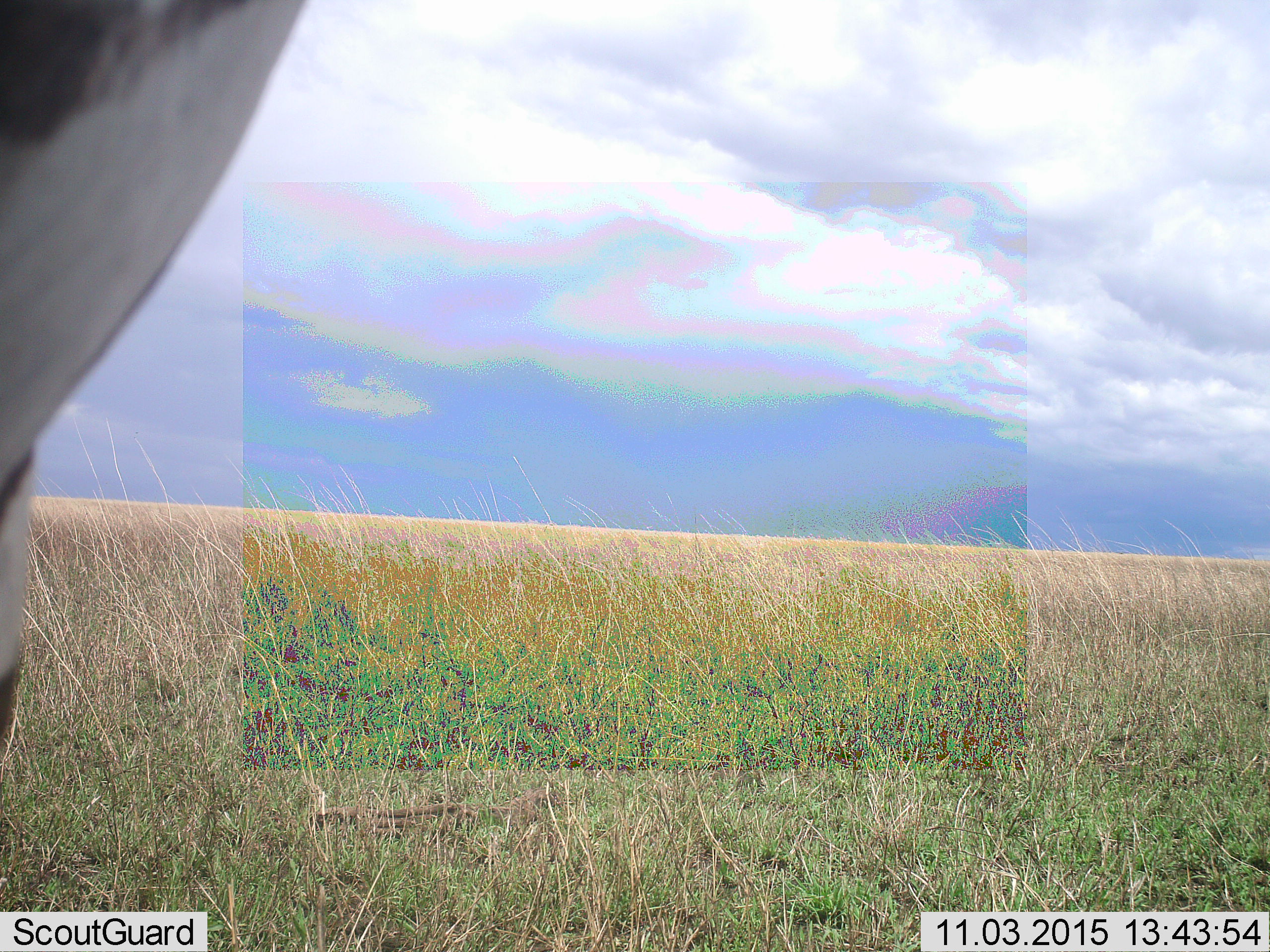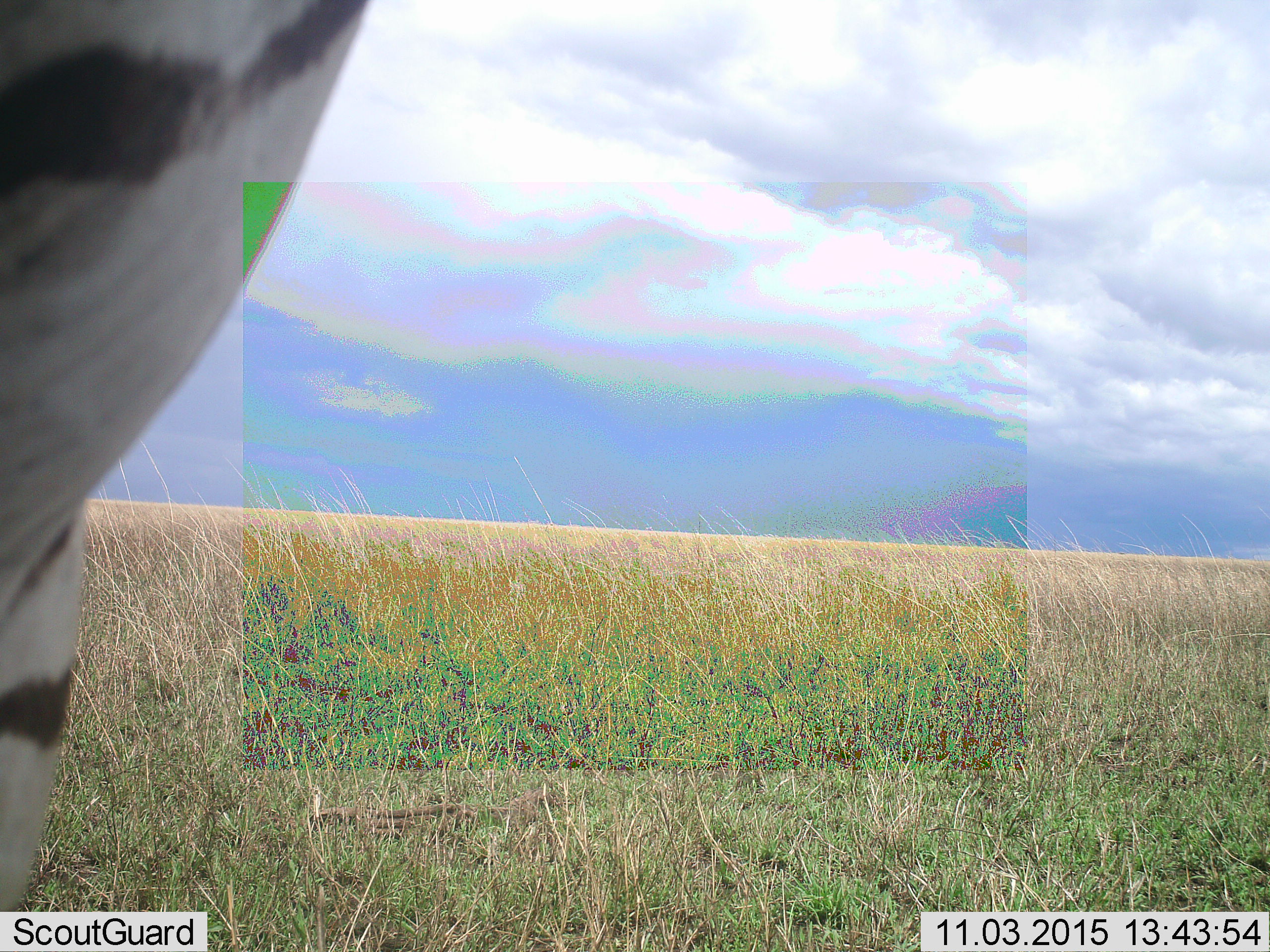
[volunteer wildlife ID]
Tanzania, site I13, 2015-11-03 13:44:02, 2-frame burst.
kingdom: Animalia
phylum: Chordata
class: Mammalia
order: Perissodactyla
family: Equidae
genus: Equus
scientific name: Equus quagga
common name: plains zebra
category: zebra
Zebra (plains zebra) (Equus quagga), count 1. Behavior (volunteer vote fractions): standing 57%, resting 0%, moving 43%, interacting 0%. Young present (vote fraction): 0%. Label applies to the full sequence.